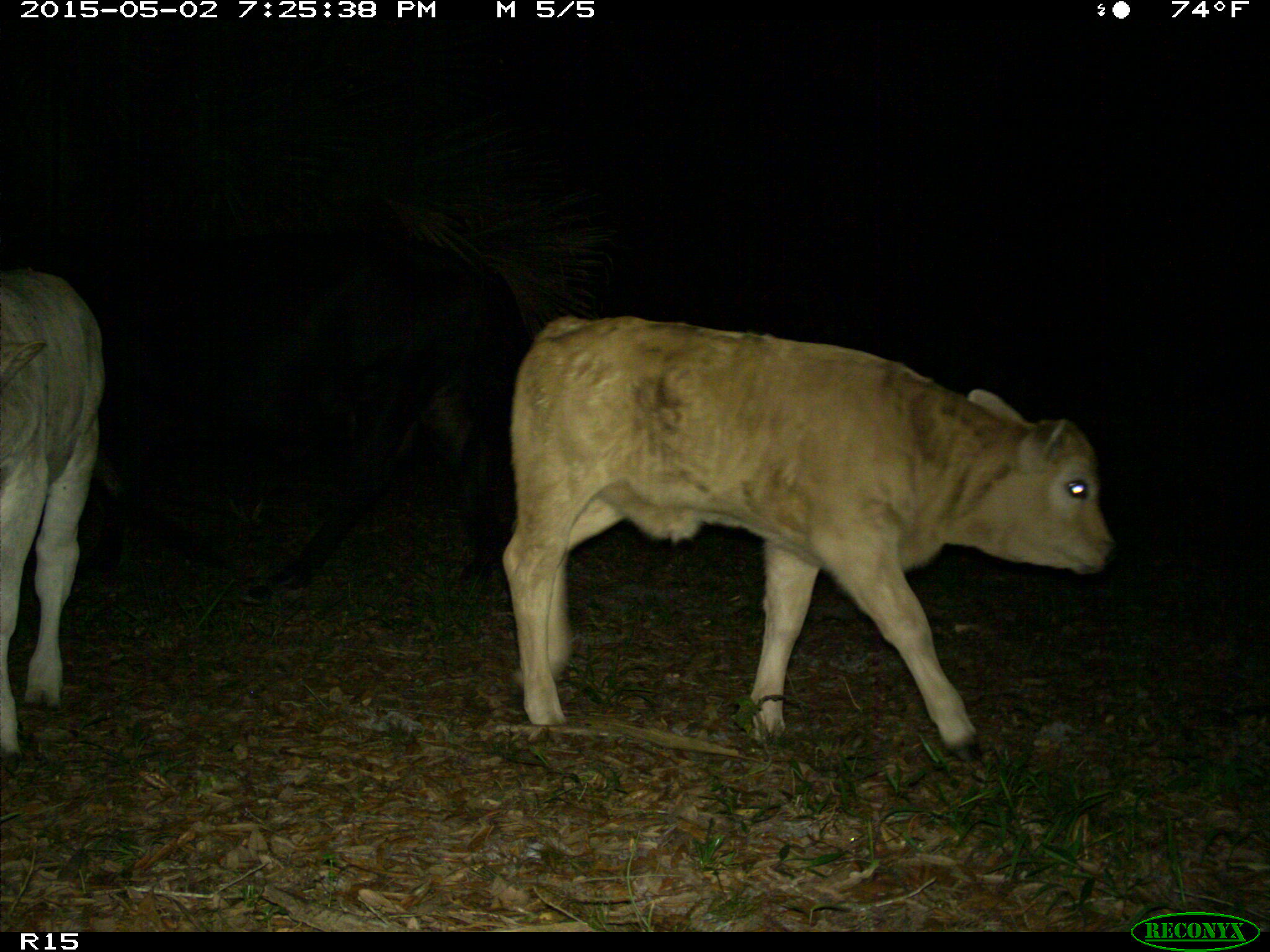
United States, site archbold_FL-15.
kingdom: Animalia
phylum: Chordata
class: Mammalia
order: Artiodactyla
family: Bovidae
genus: Bos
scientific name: Bos taurus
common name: domestic cow